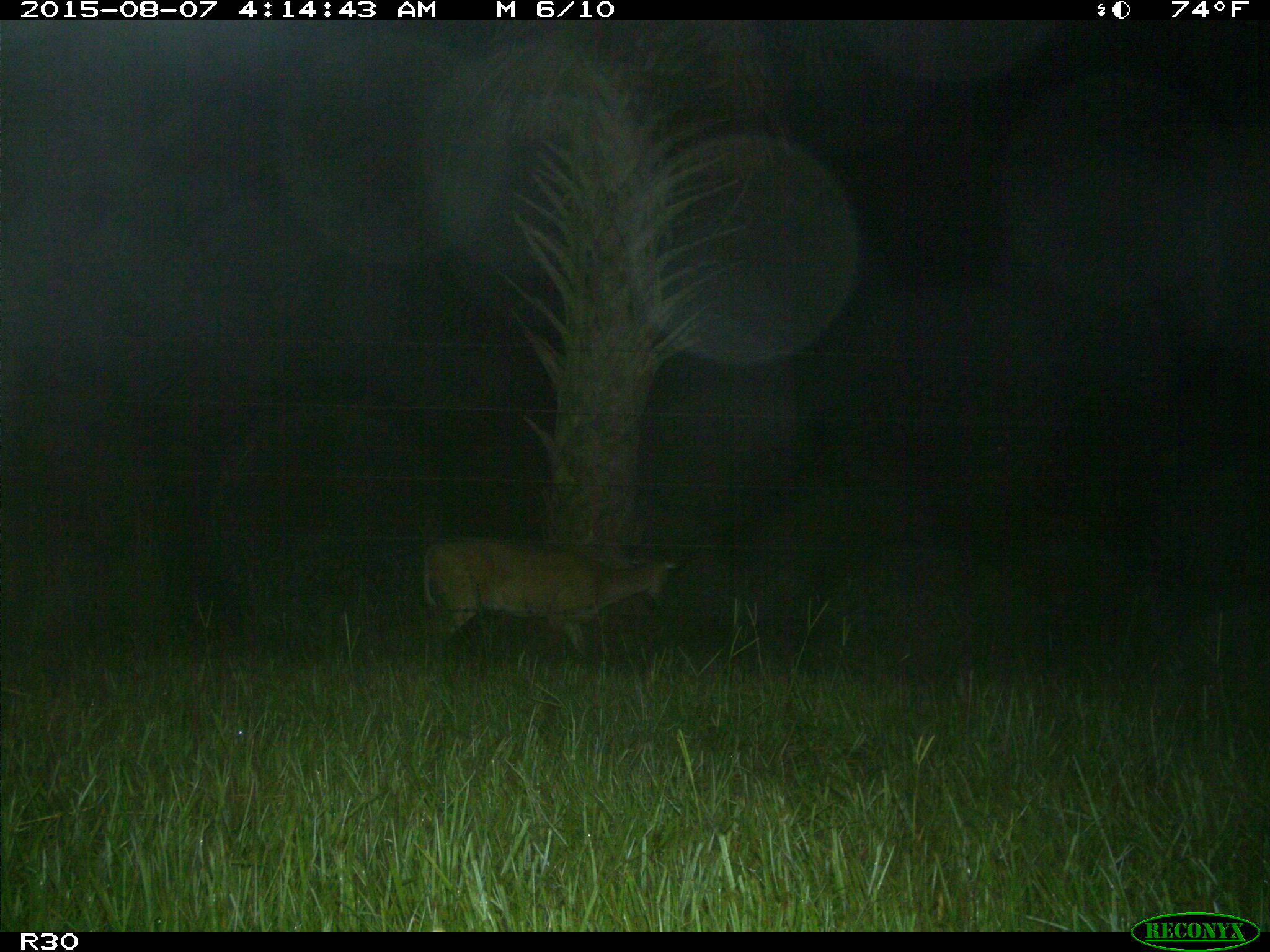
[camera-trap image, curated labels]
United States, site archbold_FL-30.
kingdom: Animalia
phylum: Chordata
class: Mammalia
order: Artiodactyla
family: Cervidae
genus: Odocoileus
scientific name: Odocoileus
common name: deer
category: unidentified deer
Unidentified deer (deer) (Odocoileus).